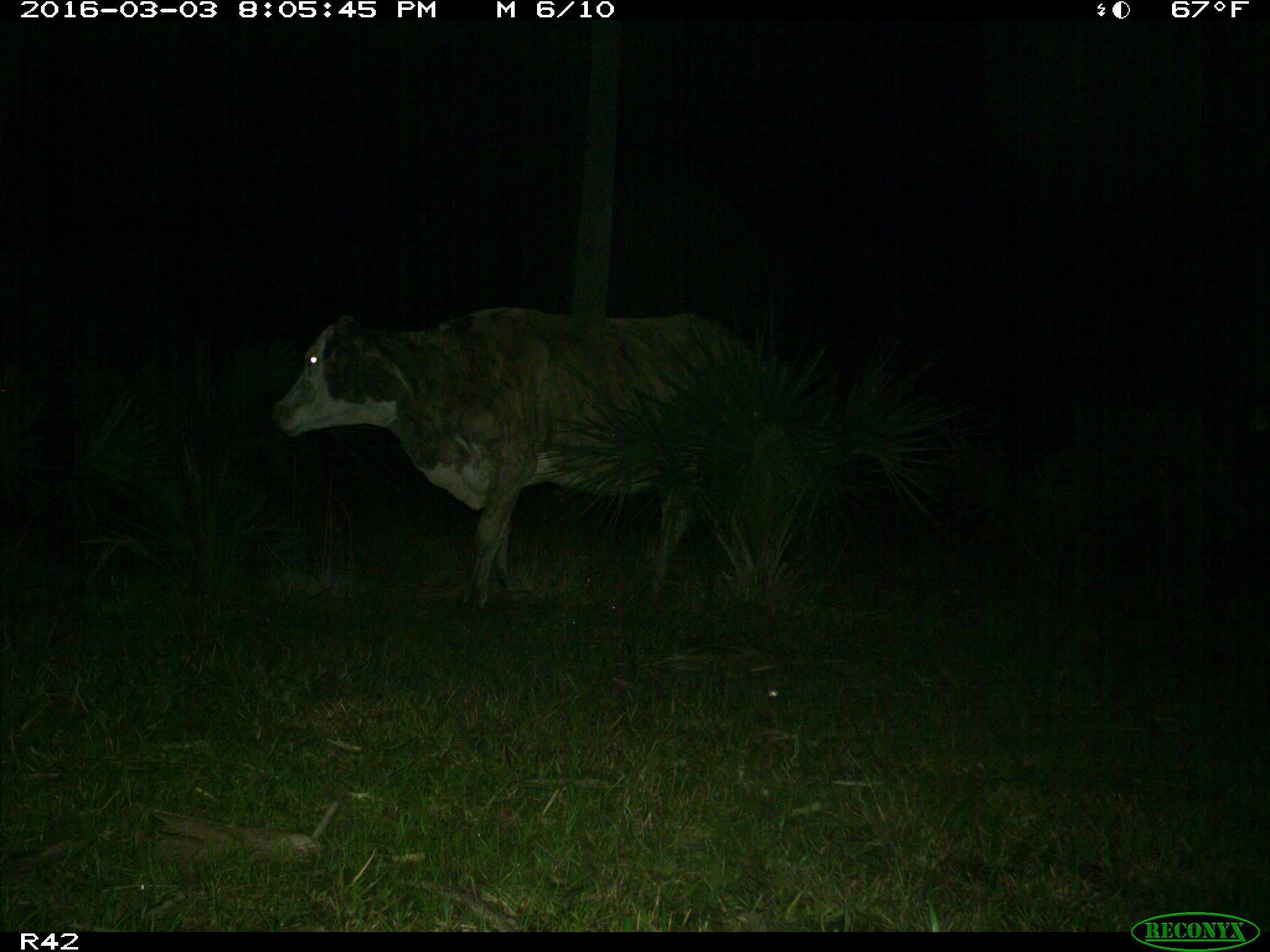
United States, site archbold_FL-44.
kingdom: Animalia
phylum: Chordata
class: Mammalia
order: Artiodactyla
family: Bovidae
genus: Bos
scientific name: Bos taurus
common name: domestic cow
Bos taurus (domestic cow).